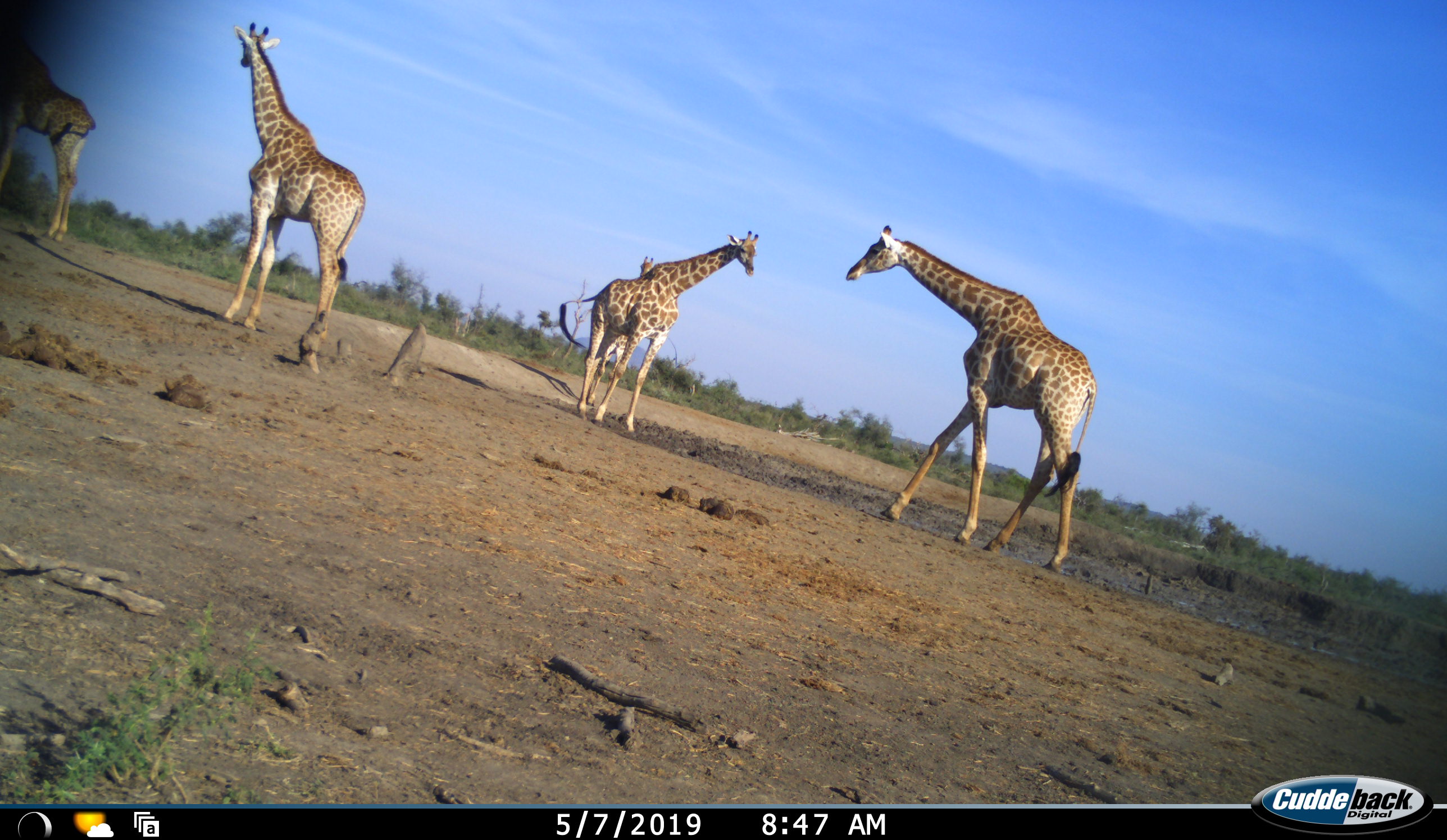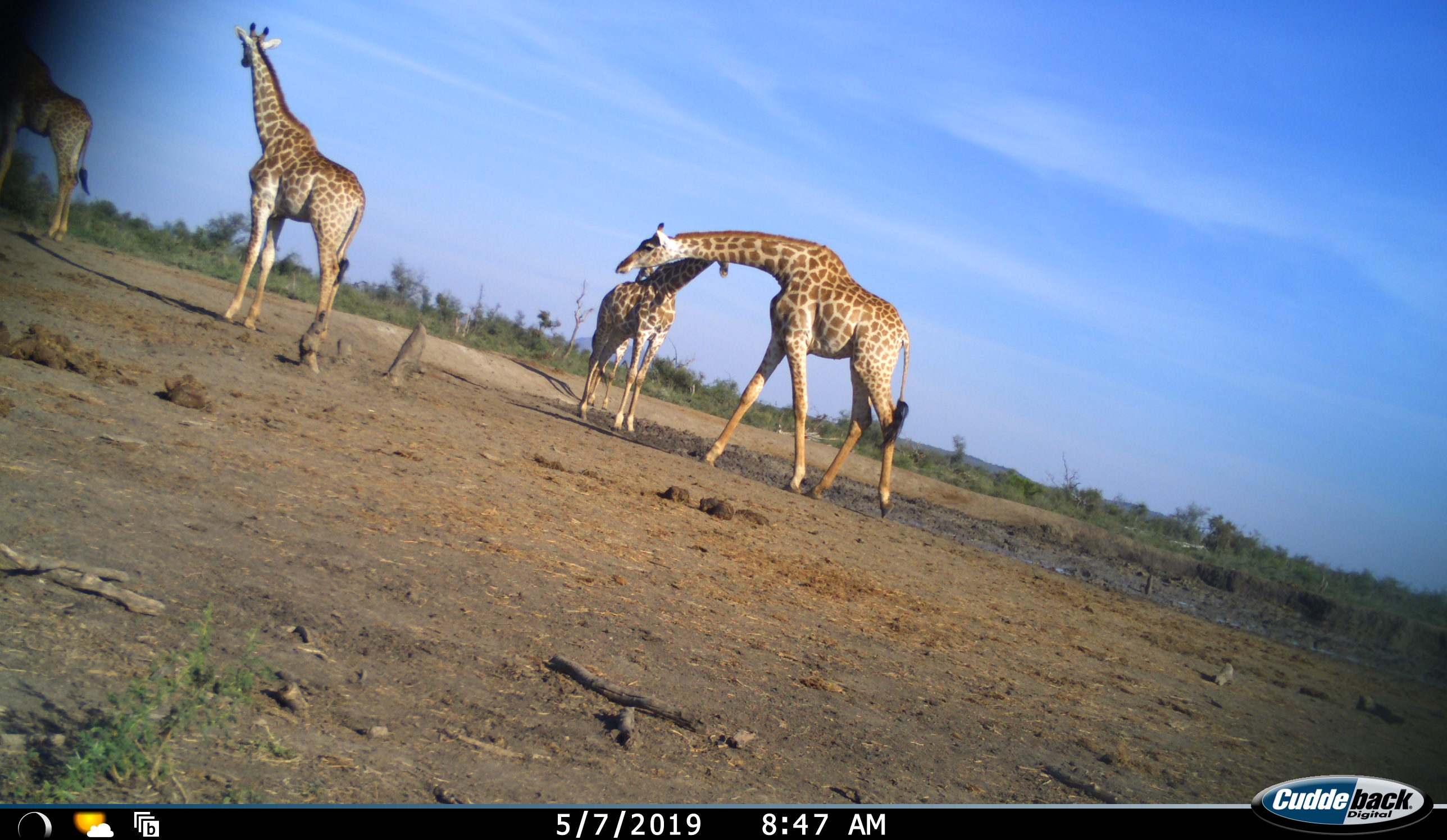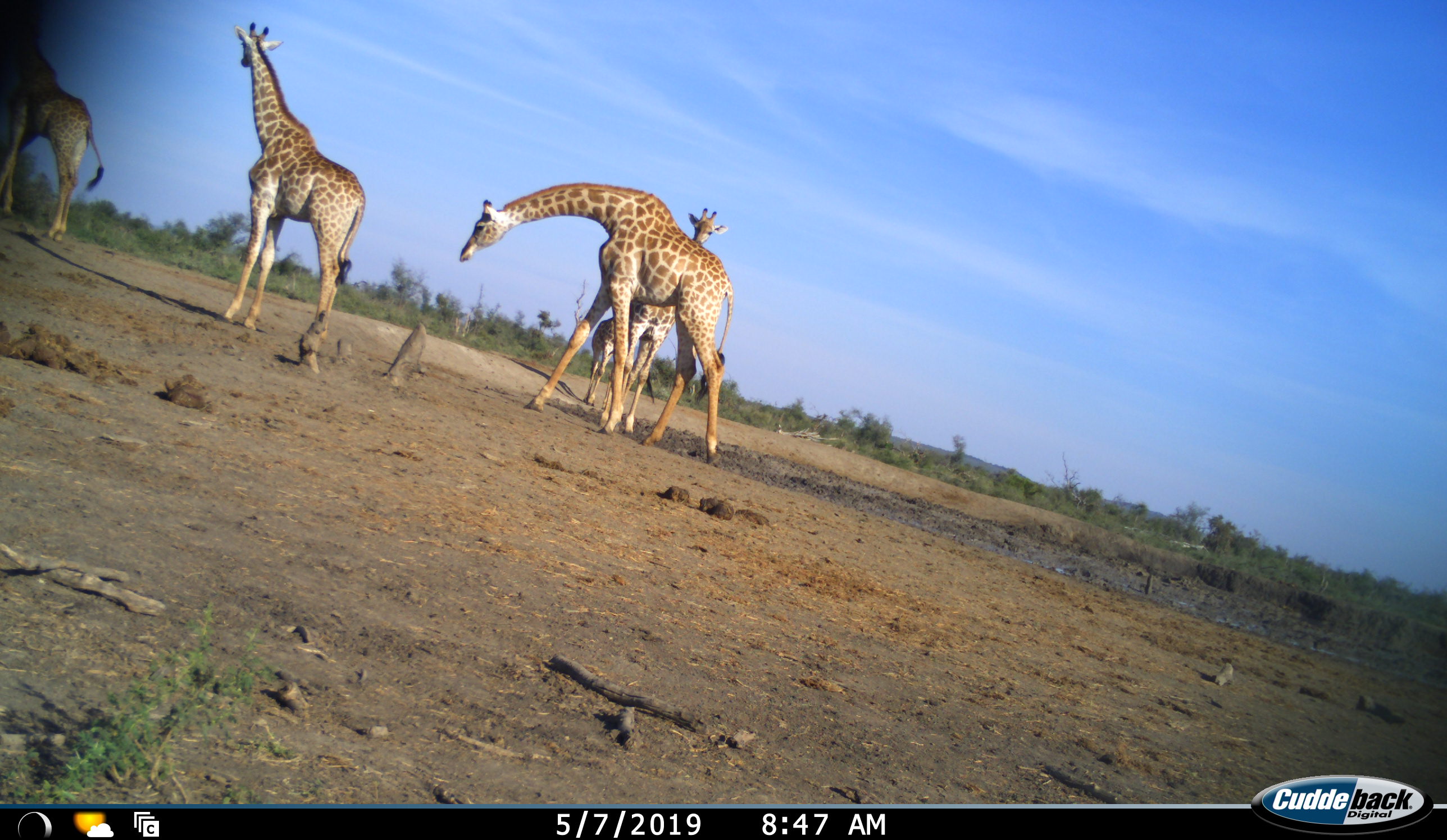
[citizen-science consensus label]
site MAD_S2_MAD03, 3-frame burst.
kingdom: Animalia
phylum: Chordata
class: Mammalia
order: Artiodactyla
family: Giraffidae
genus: Giraffa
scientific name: Giraffa camelopardalis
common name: giraffe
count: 5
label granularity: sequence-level